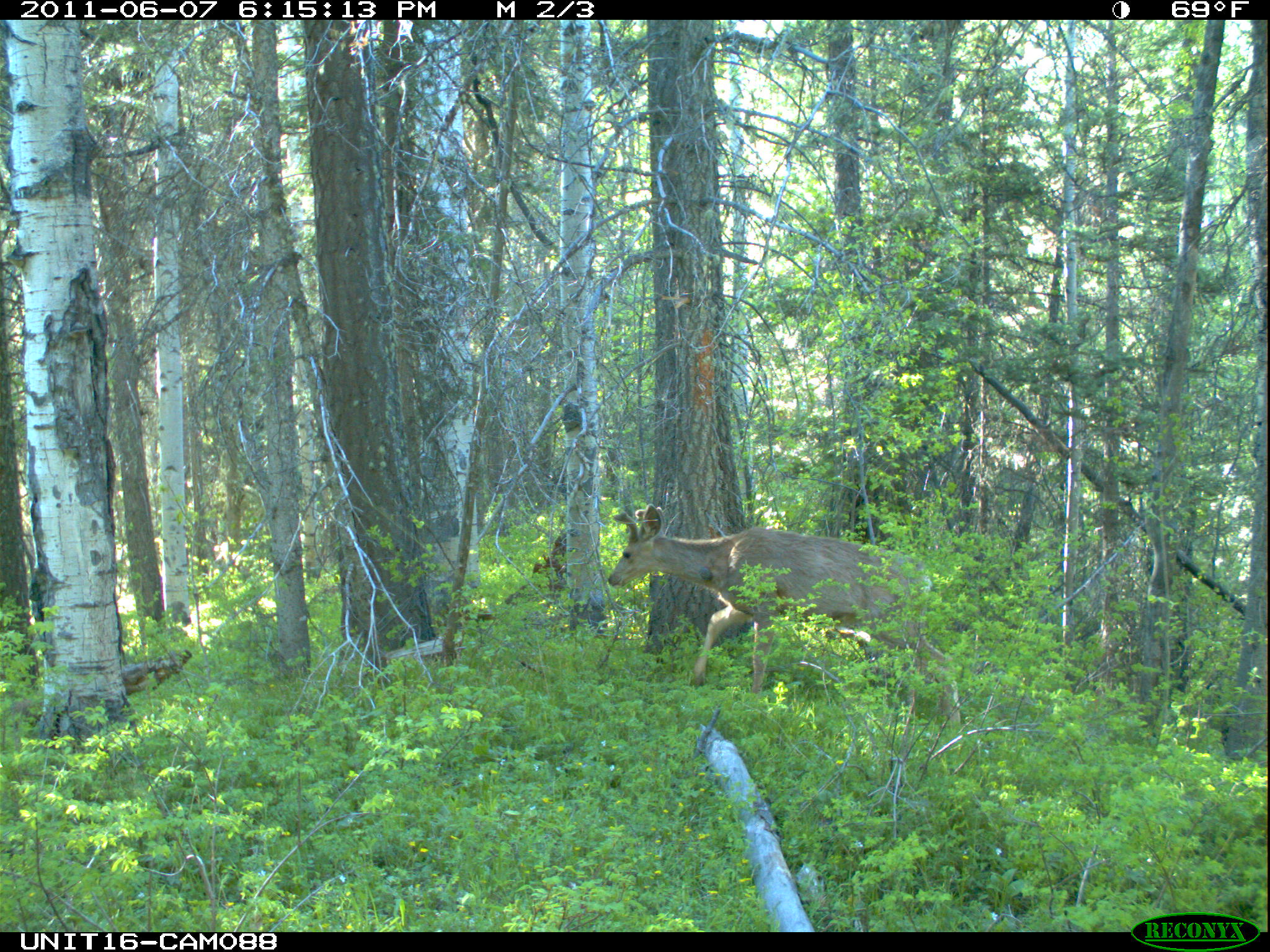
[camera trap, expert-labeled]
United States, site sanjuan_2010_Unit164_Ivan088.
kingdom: Animalia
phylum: Chordata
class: Mammalia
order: Artiodactyla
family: Cervidae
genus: Odocoileus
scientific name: Odocoileus hemionus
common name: mule deer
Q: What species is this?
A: Odocoileus hemionus (mule deer).